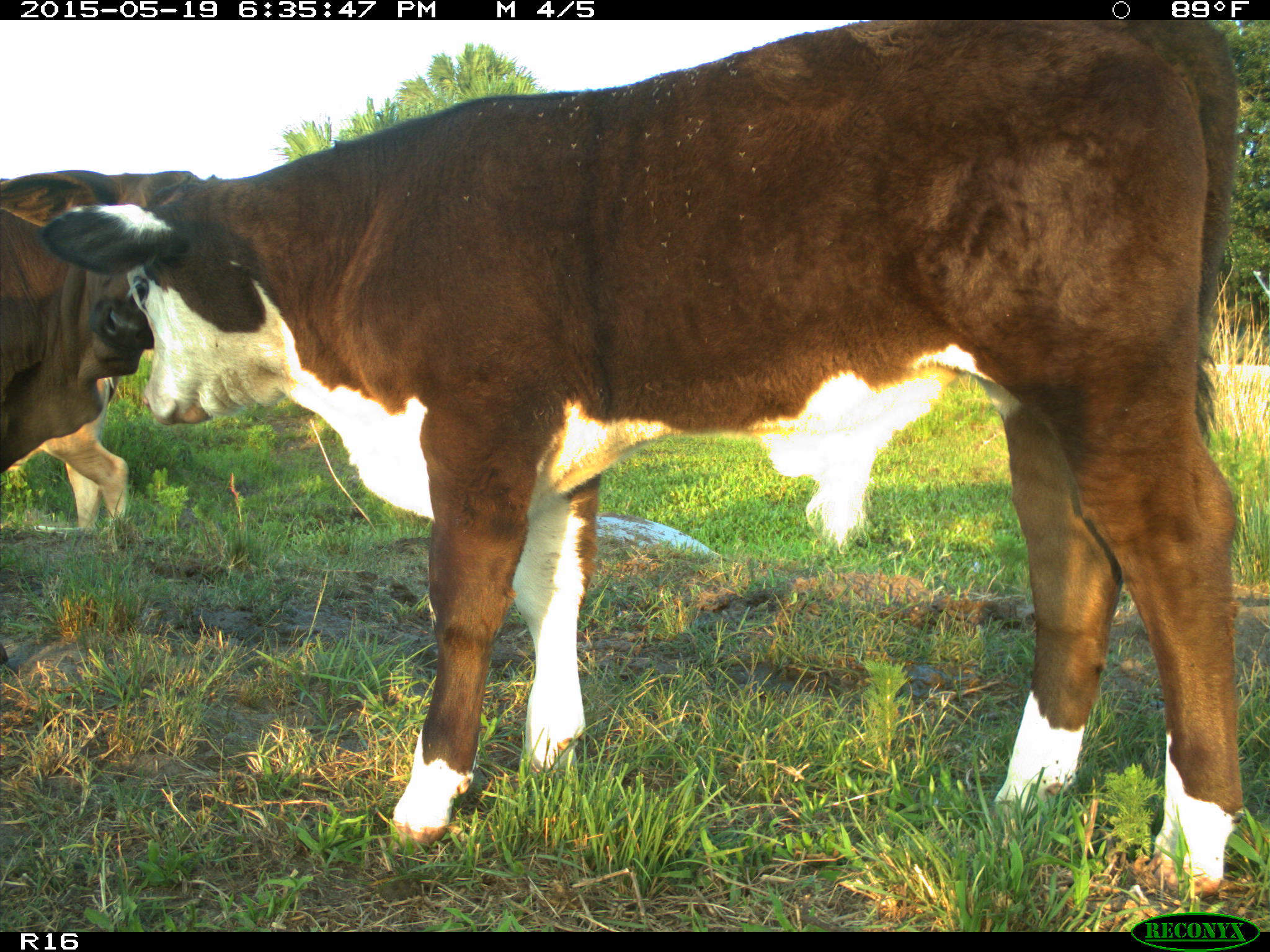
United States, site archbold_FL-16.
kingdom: Animalia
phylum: Chordata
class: Mammalia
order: Artiodactyla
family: Bovidae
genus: Bos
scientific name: Bos taurus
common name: domestic cow